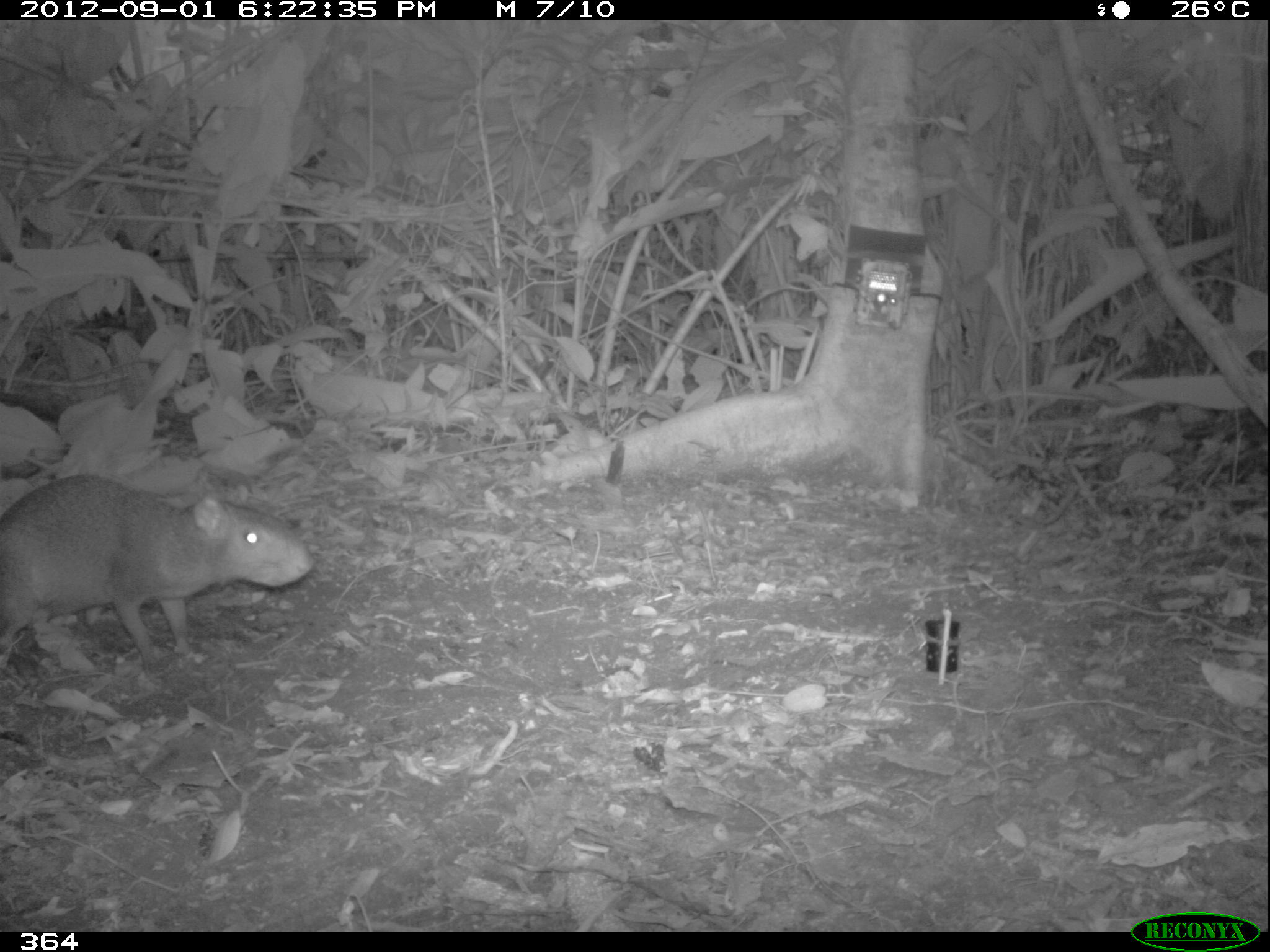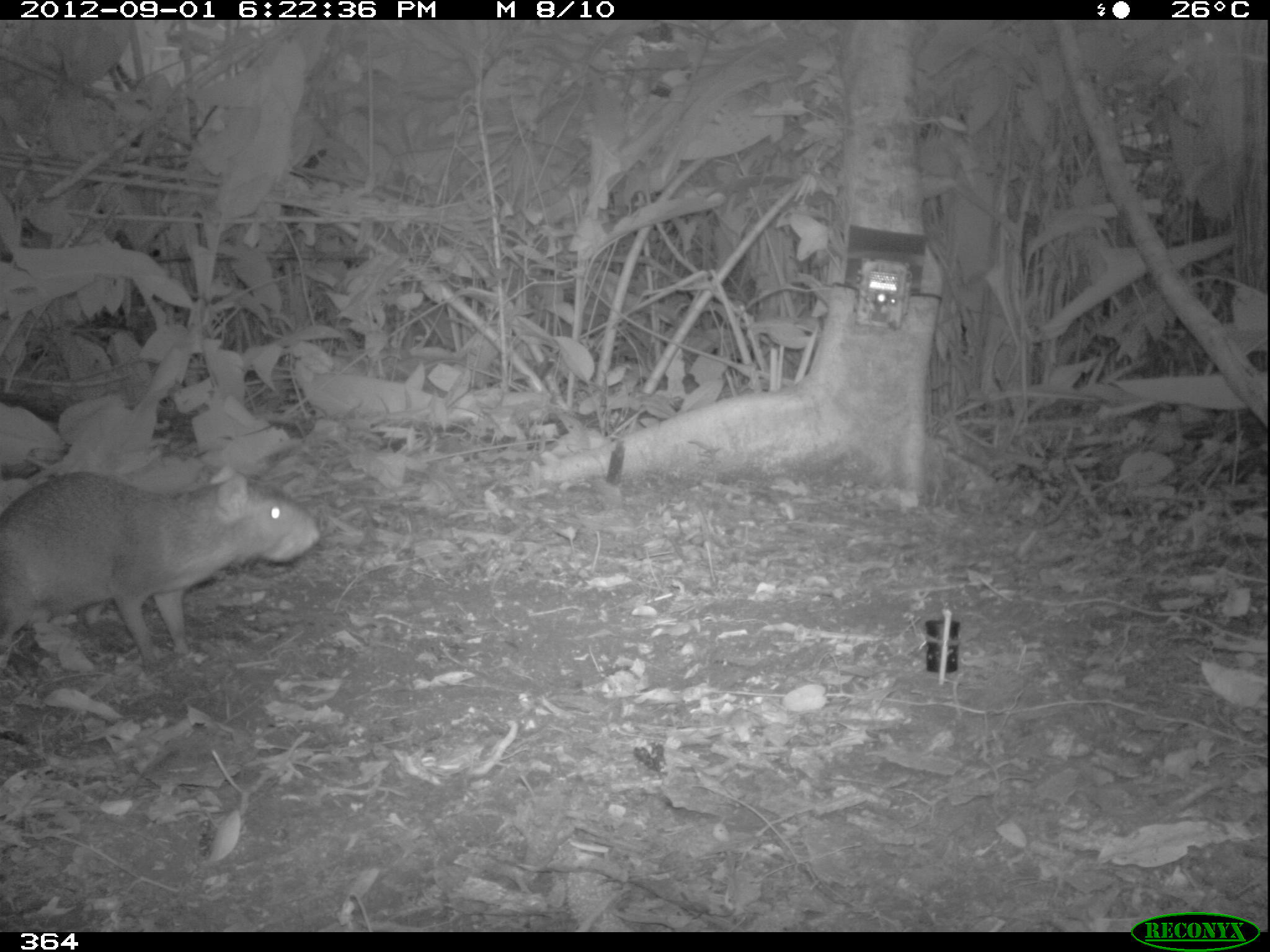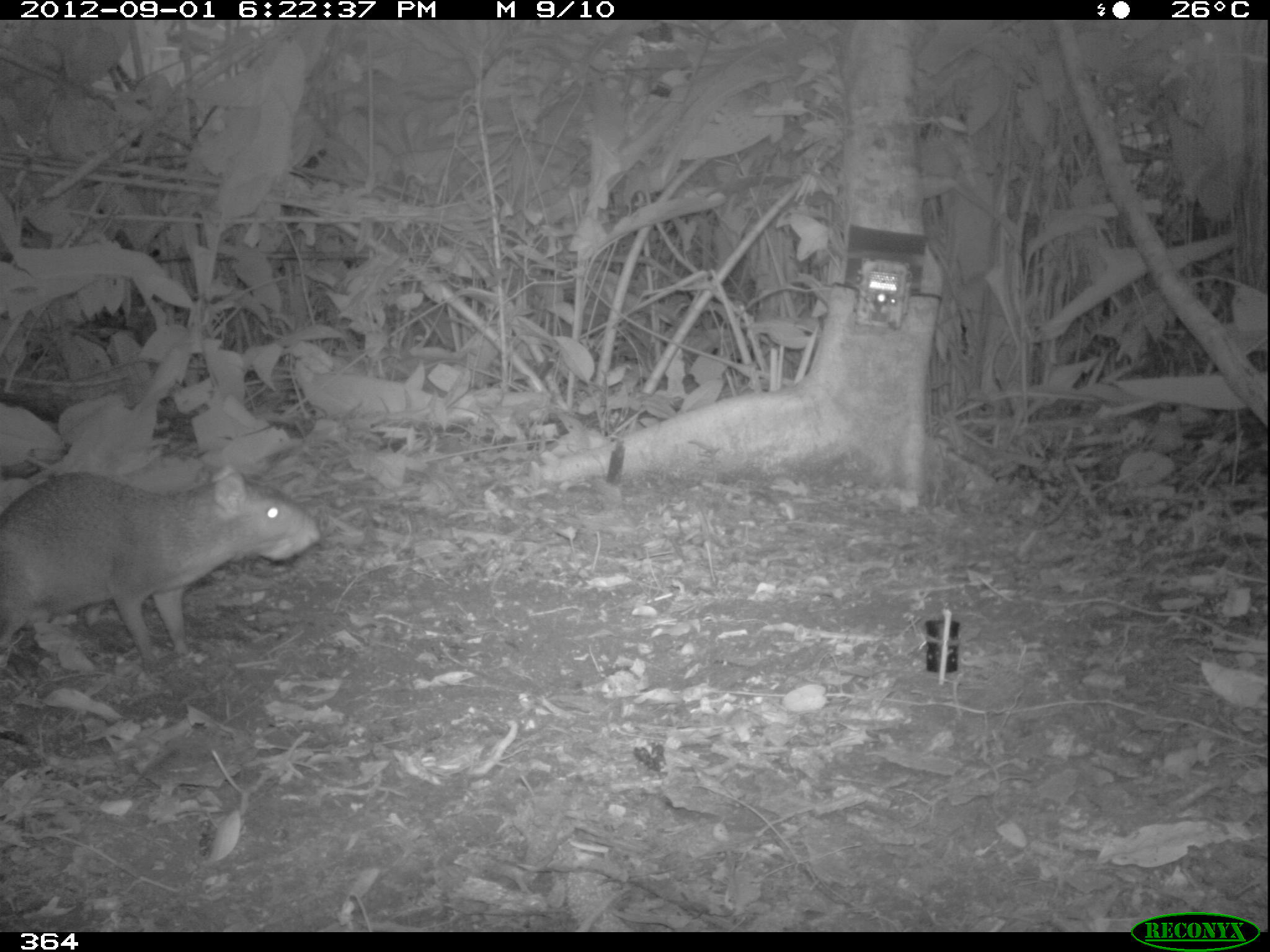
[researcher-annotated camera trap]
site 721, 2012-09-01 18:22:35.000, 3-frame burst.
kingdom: Animalia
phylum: Chordata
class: Mammalia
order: Rodentia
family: Dasyproctidae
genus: Dasyprocta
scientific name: Dasyprocta punctata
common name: central american agouti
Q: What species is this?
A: Dasyprocta punctata (central american agouti).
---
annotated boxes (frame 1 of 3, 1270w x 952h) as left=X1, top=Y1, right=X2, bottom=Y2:
dasyprocta punctata: left=0, top=471, right=313, bottom=674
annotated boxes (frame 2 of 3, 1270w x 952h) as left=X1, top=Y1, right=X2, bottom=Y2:
dasyprocta punctata: left=0, top=465, right=321, bottom=670